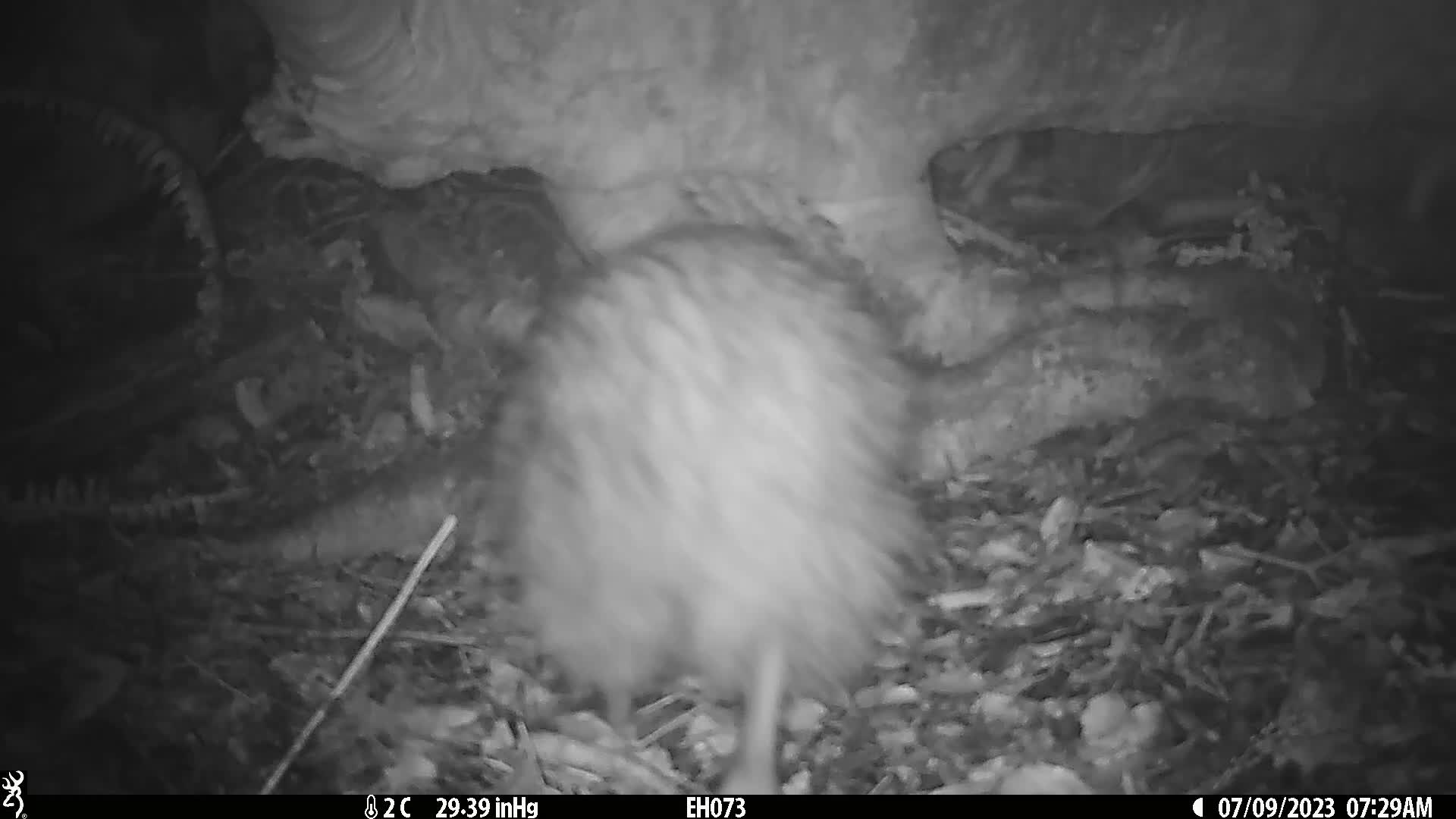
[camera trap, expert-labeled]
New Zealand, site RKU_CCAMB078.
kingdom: Animalia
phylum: Chordata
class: Aves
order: Apterygiformes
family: Apterygidae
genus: Apteryx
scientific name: Apteryx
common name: kiwi